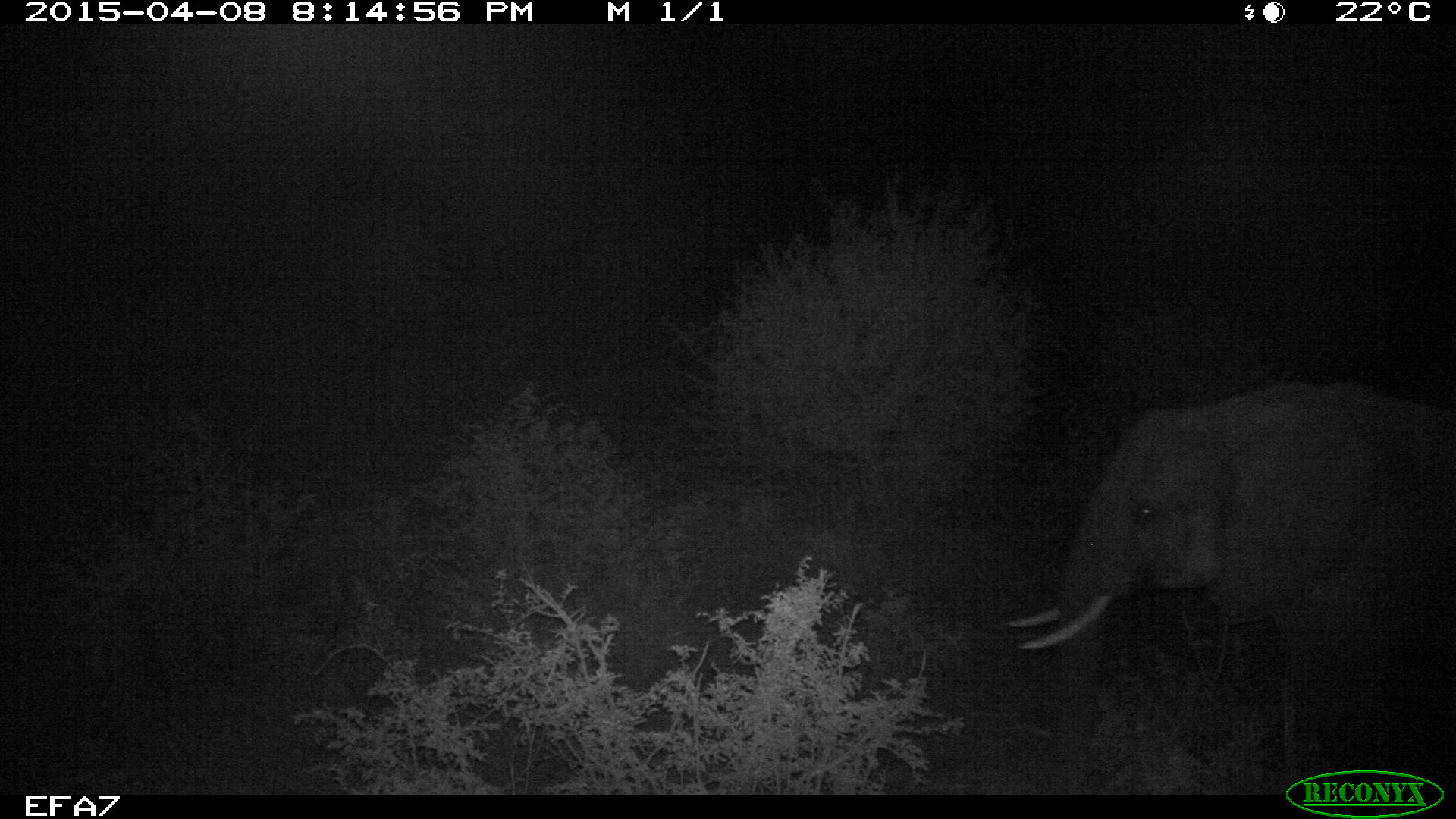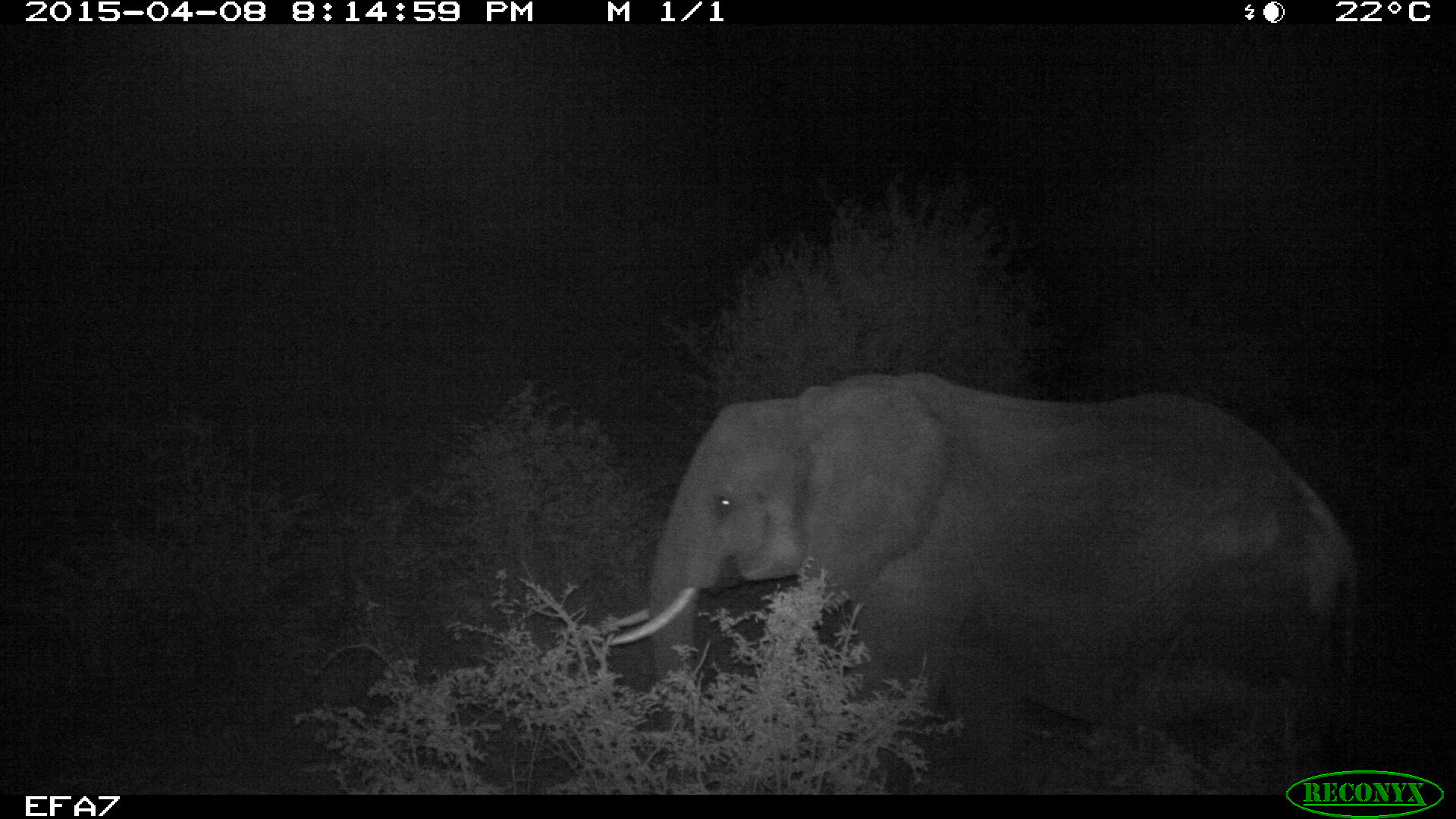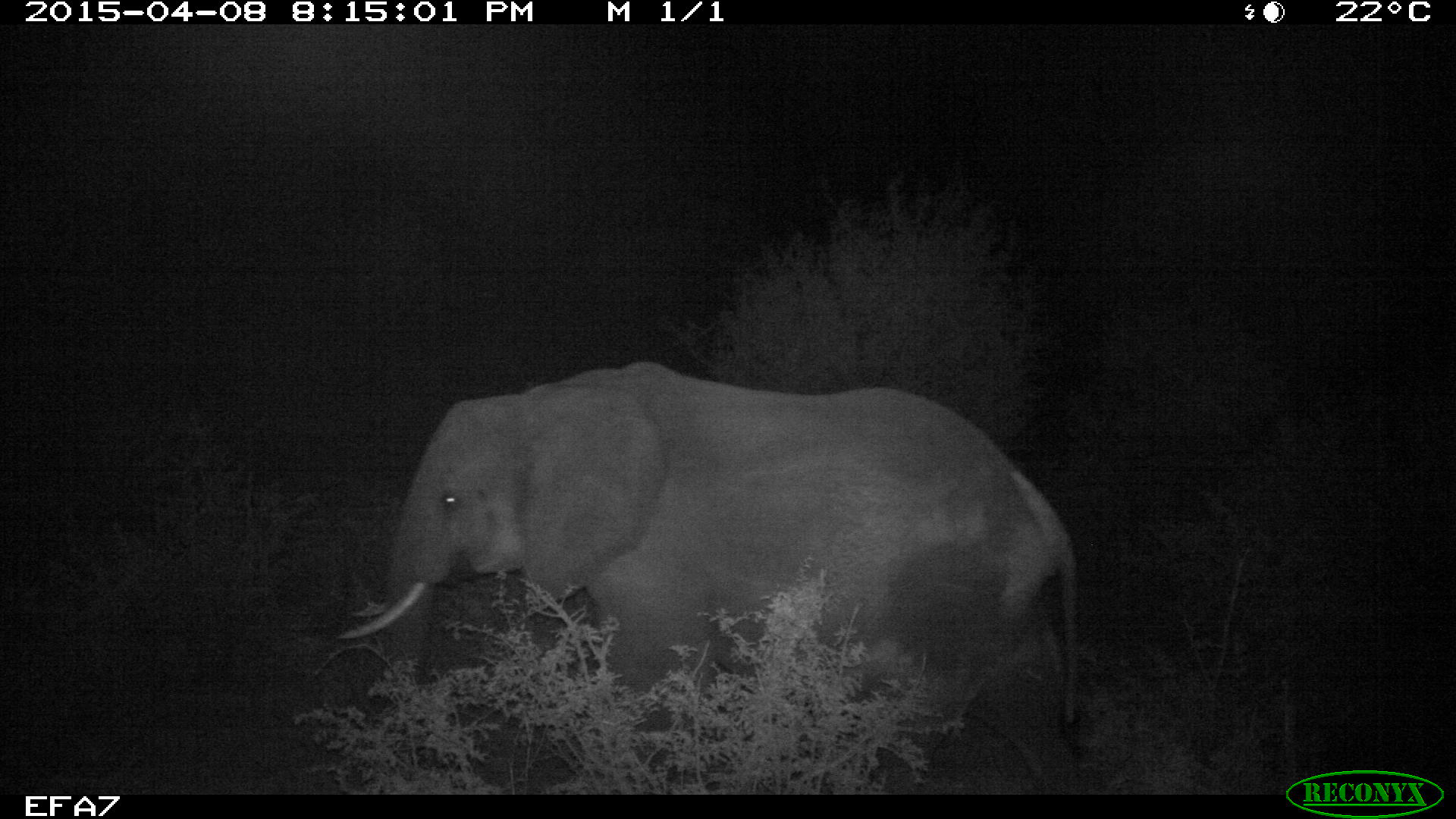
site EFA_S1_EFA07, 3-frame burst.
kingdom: Animalia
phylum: Chordata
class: Mammalia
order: Proboscidea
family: Elephantidae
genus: Loxodonta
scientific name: Loxodonta africana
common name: african bush elephant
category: elephant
Elephant (african bush elephant) (Loxodonta africana), count 1. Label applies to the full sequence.